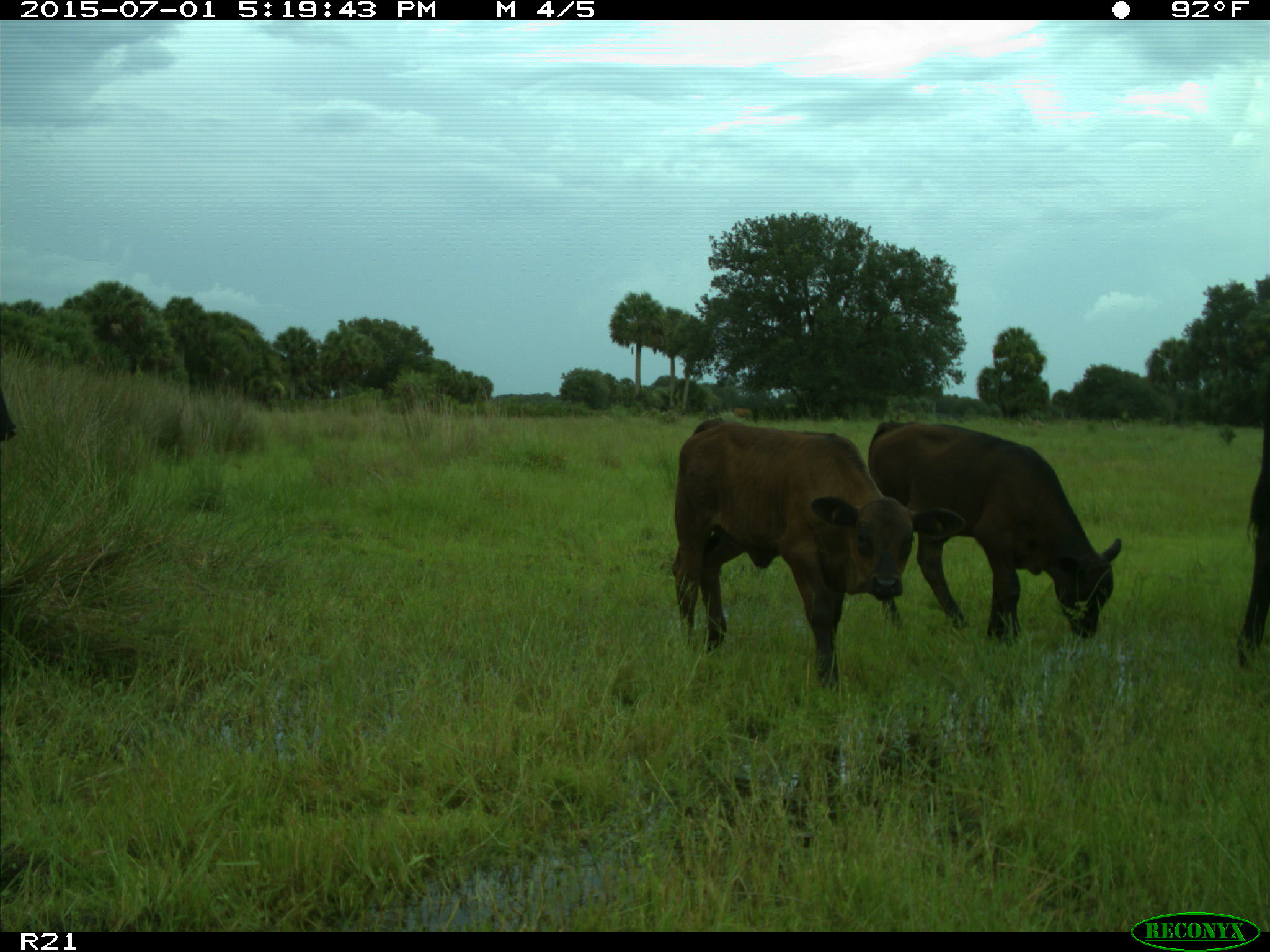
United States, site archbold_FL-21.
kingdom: Animalia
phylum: Chordata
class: Mammalia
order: Artiodactyla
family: Bovidae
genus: Bos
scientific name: Bos taurus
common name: domestic cow